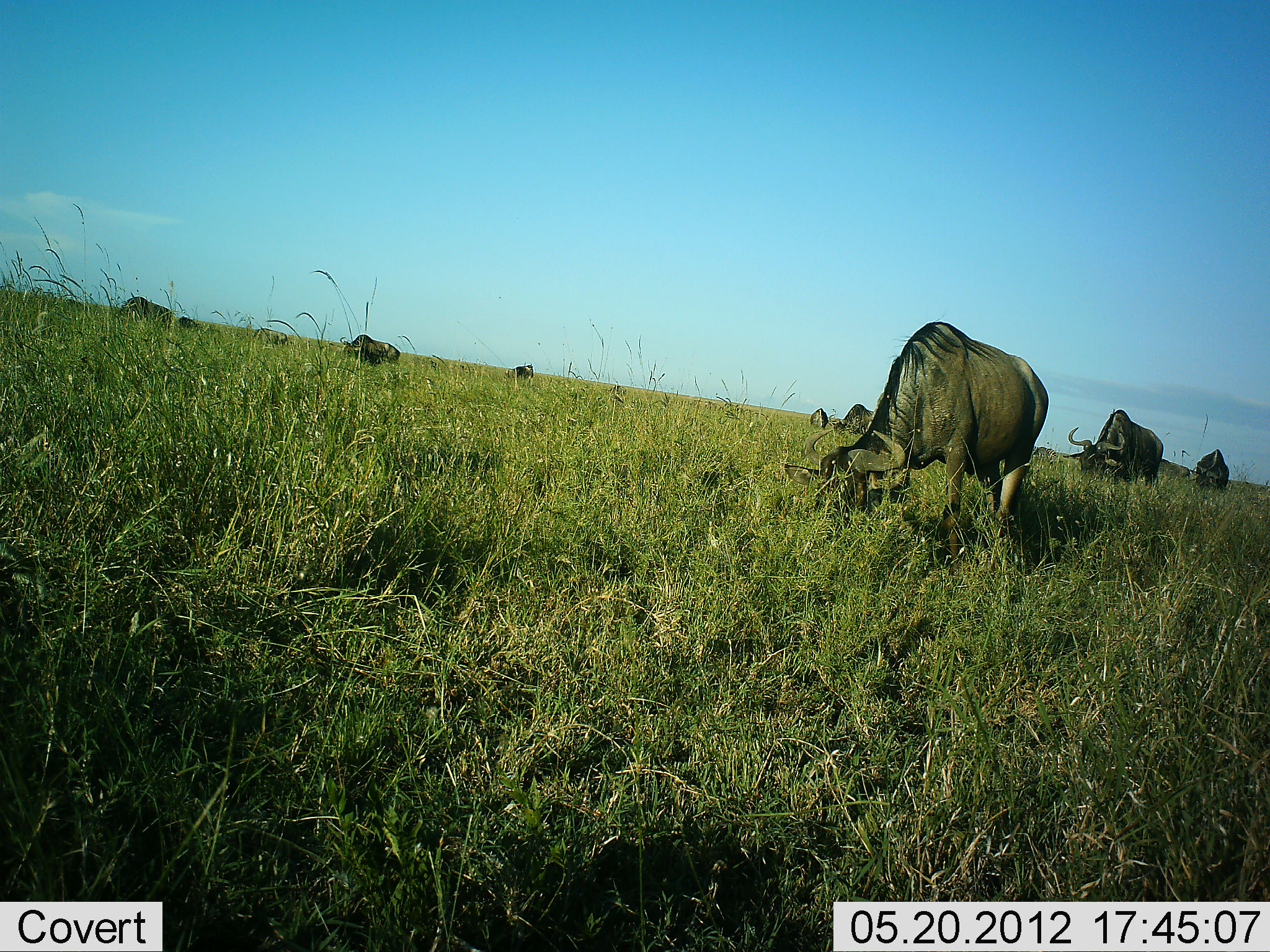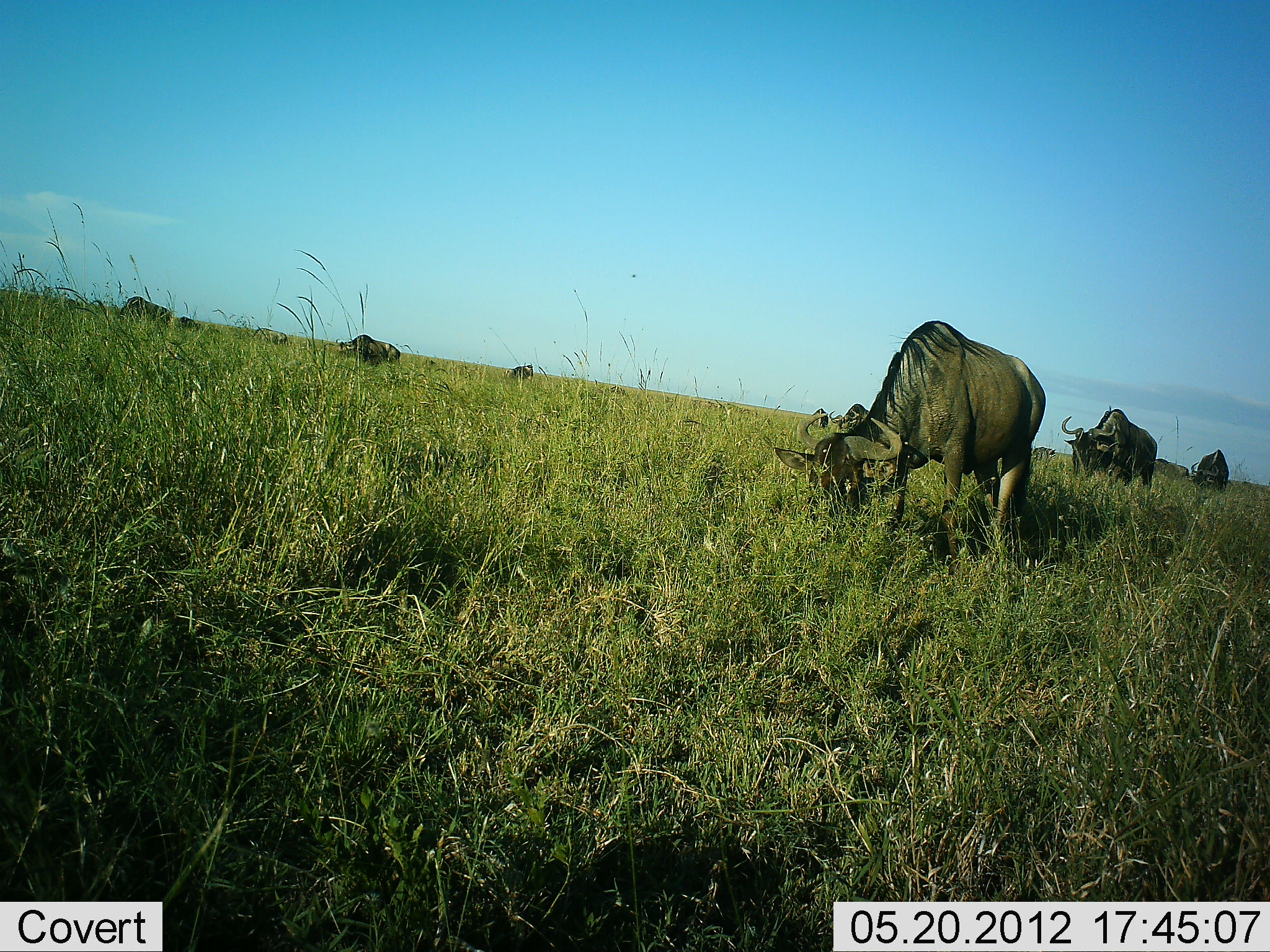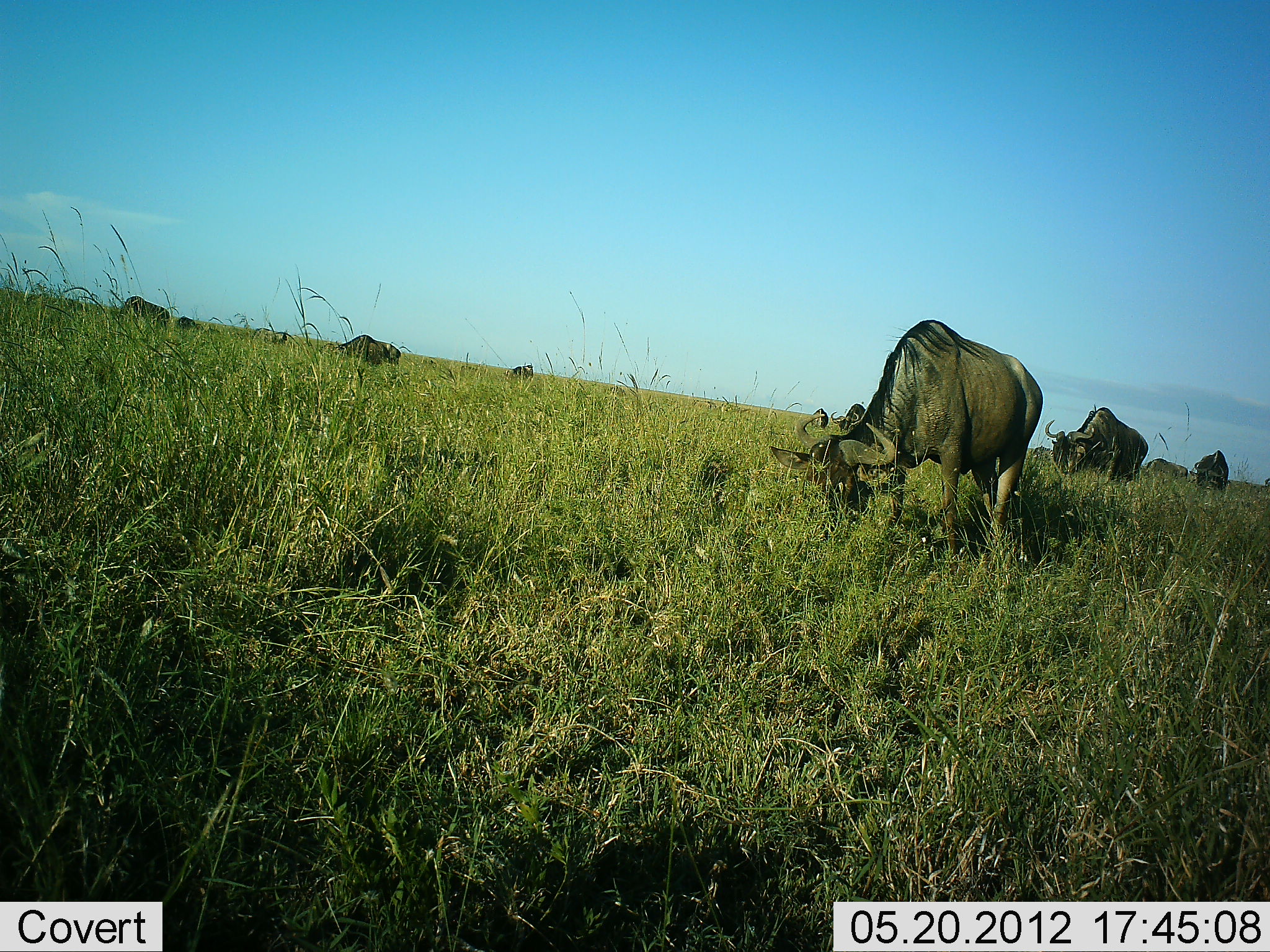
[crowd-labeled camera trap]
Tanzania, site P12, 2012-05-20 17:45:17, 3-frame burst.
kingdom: Animalia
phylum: Chordata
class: Mammalia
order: Artiodactyla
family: Bovidae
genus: Connochaetes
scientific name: Connochaetes taurinus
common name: blue wildebeest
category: wildebeest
Wildebeest (blue wildebeest) (Connochaetes taurinus), count 10. Behavior (volunteer vote fractions): standing 30%, resting 0%, moving 10%, interacting 0%. Young present (vote fraction): 10%. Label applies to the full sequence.